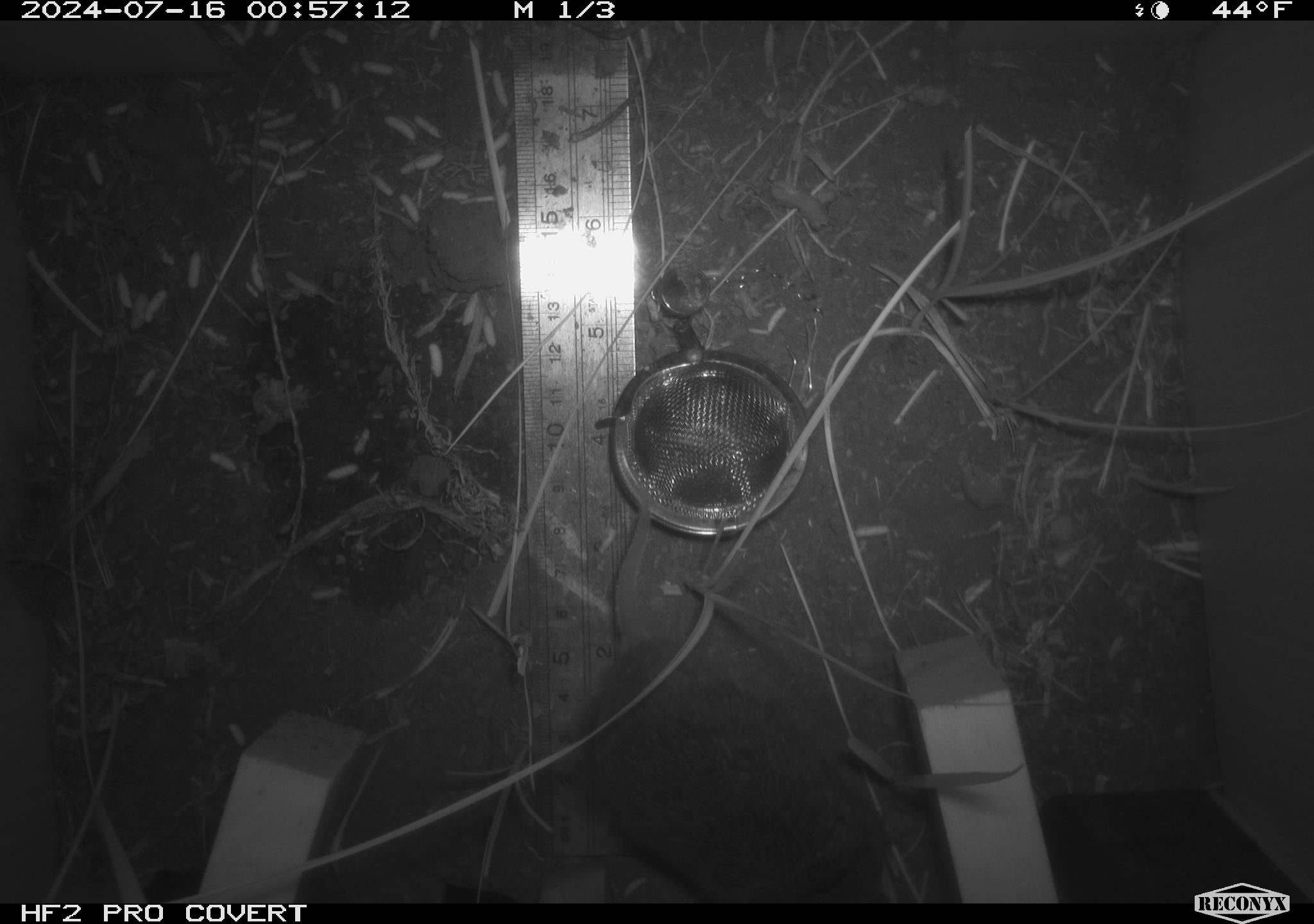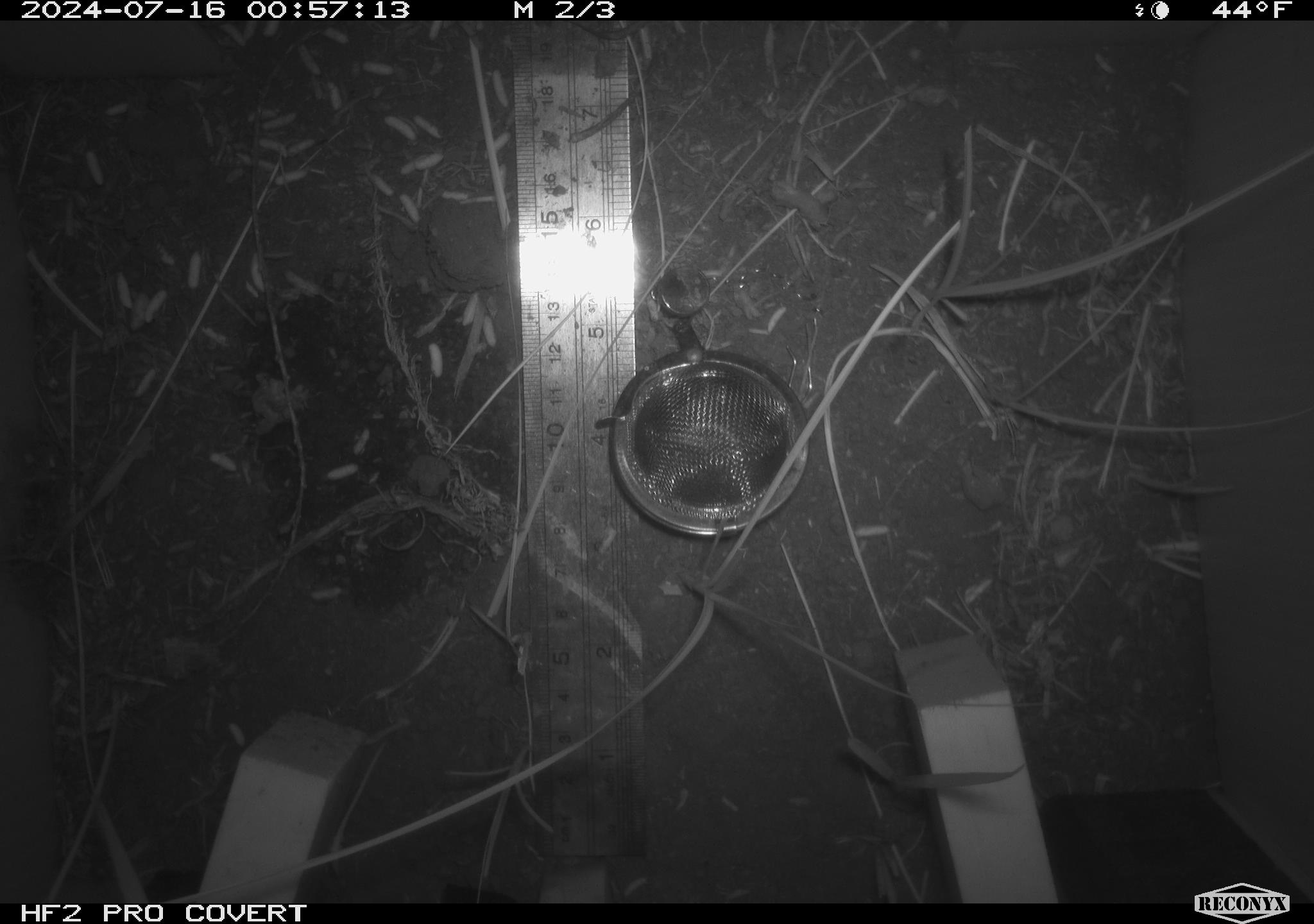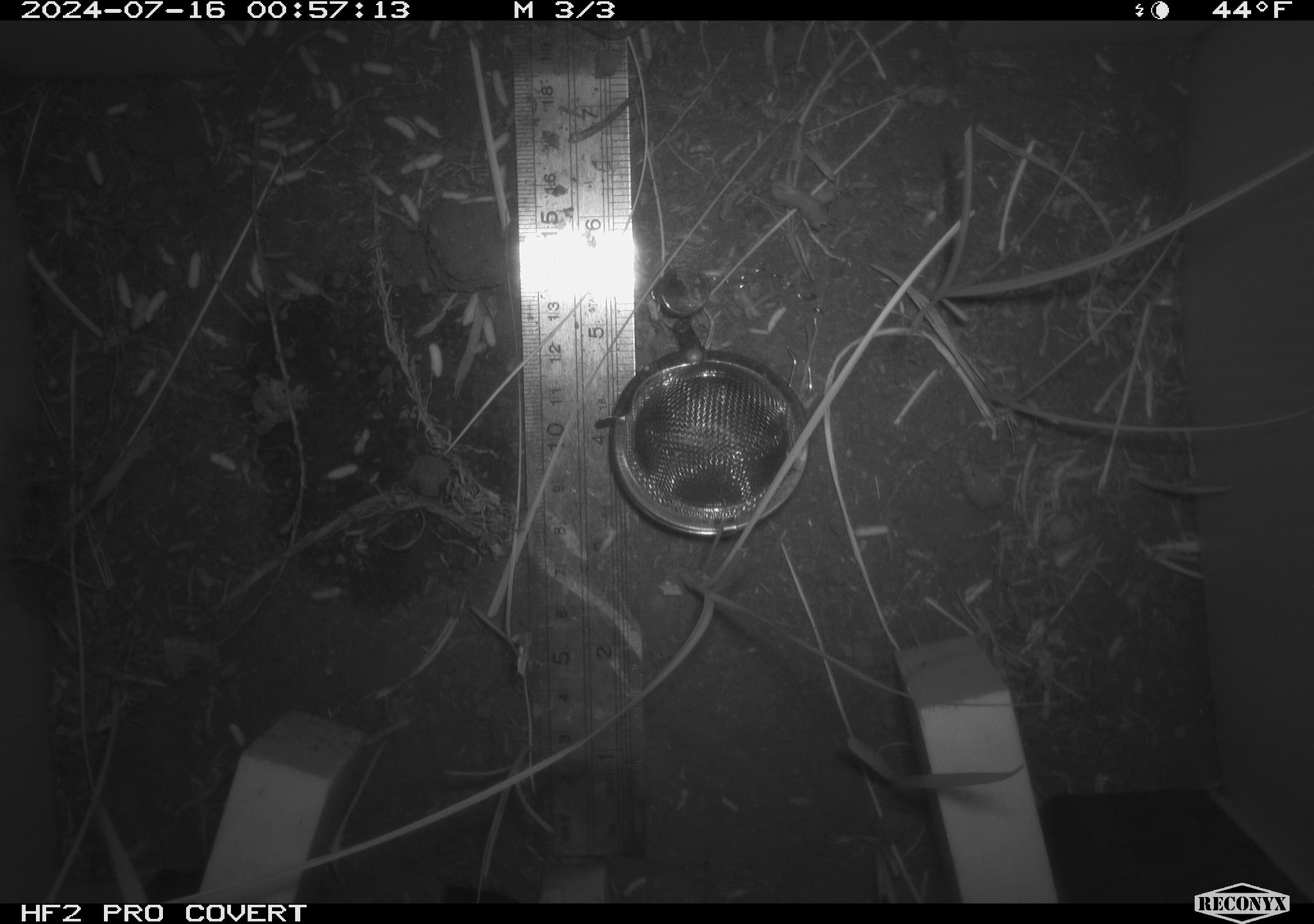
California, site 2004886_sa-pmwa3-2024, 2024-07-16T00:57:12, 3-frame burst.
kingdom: Animalia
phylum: Chordata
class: Mammalia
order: Rodentia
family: Cricetidae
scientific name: Arvicolinae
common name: voles, lemmings, and muskrats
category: arvicolinae subfamily